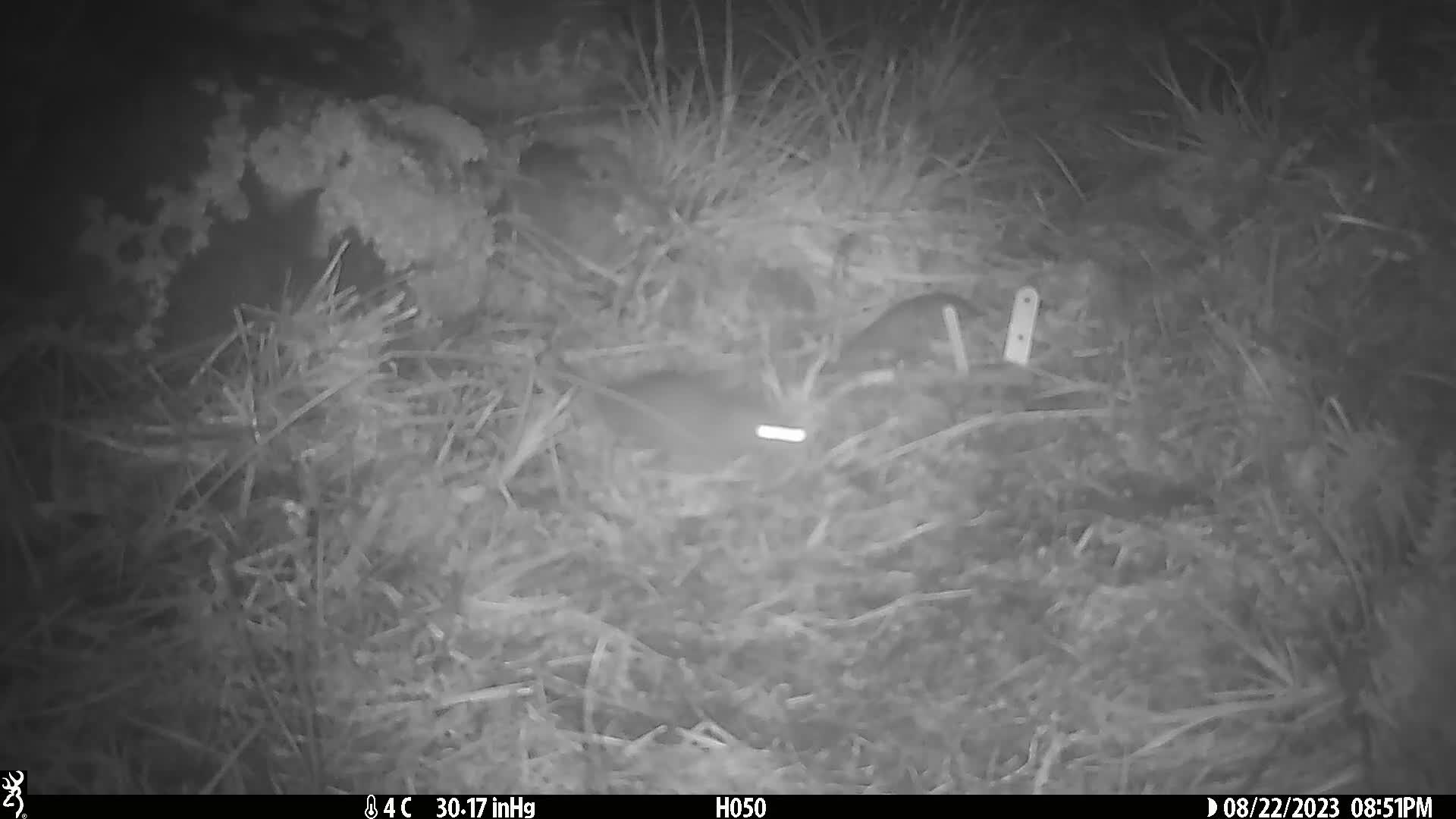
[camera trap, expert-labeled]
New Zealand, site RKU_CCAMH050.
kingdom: Animalia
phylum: Chordata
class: Mammalia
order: Rodentia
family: Muridae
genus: Rattus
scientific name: Rattus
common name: rat